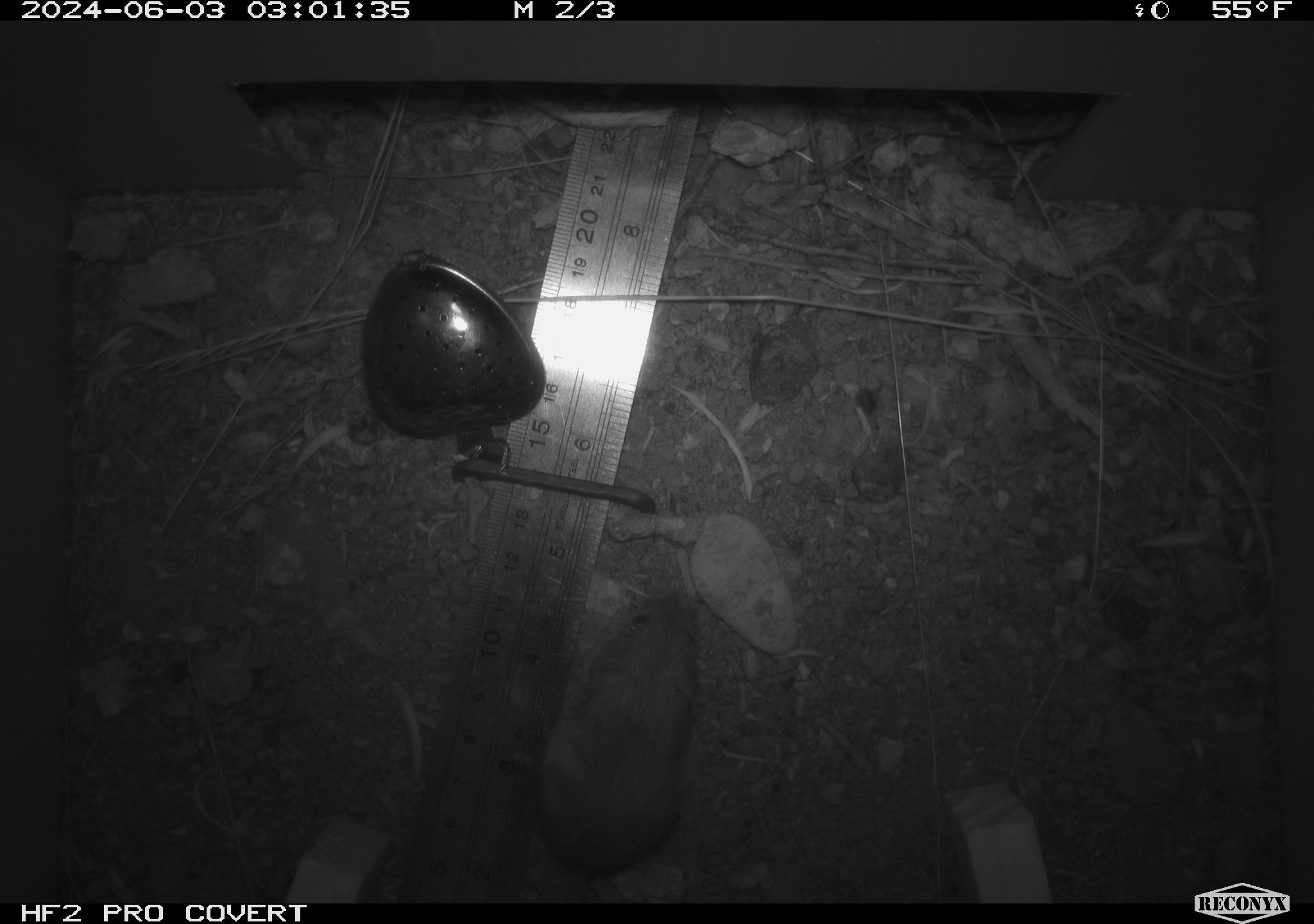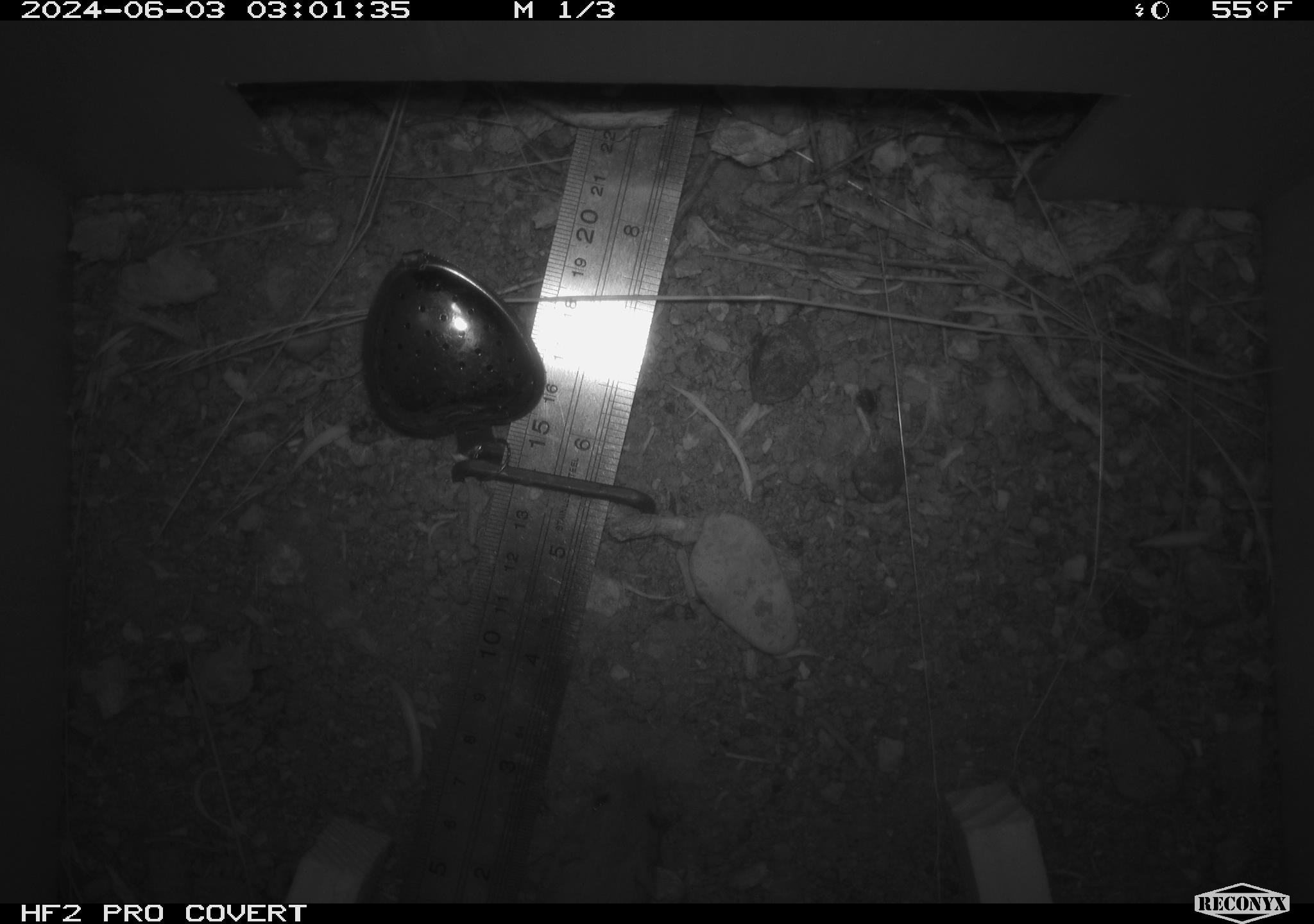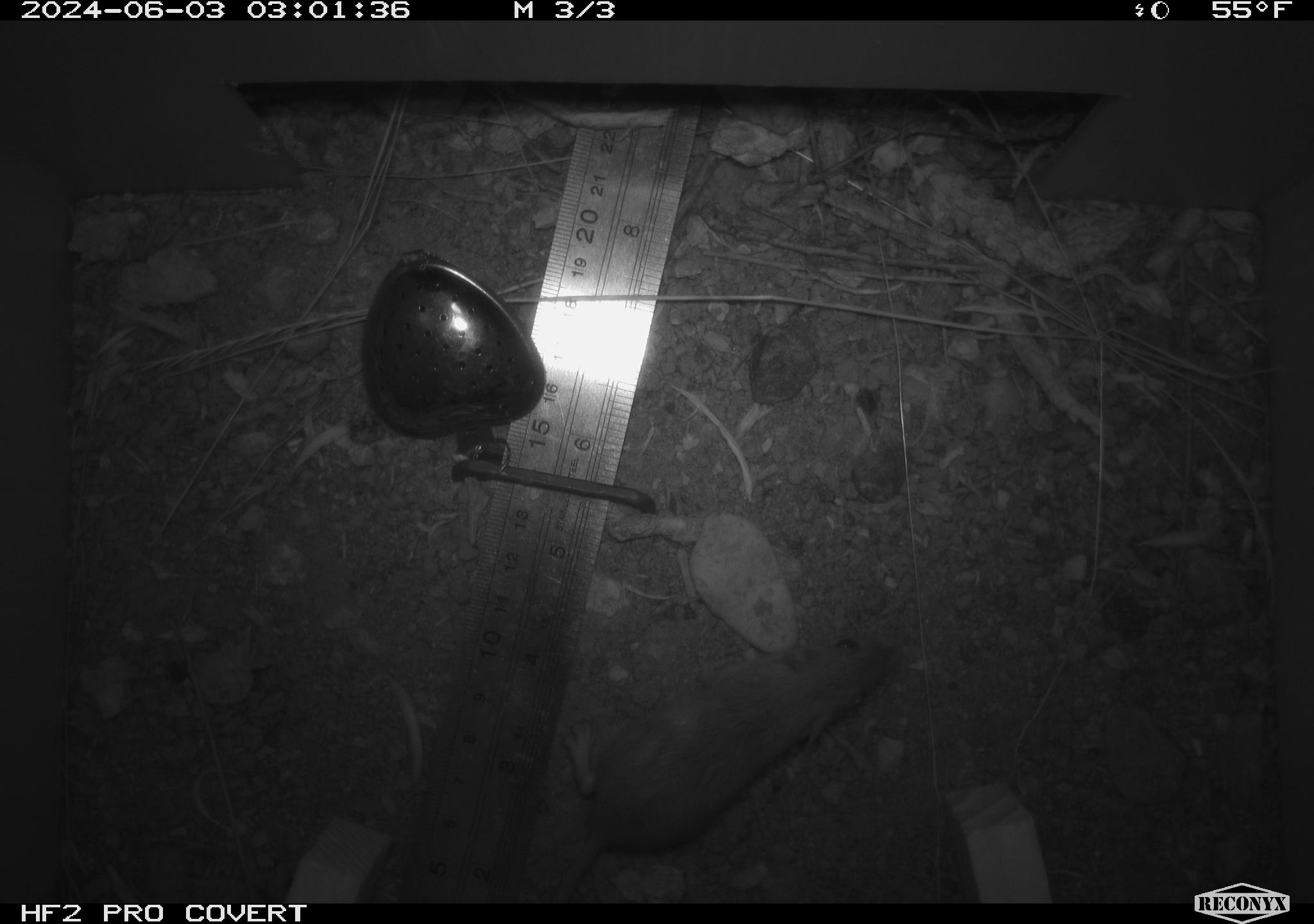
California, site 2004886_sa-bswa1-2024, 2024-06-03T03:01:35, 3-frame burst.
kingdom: Animalia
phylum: Chordata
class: Mammalia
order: Rodentia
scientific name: Rodentia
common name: mouse species